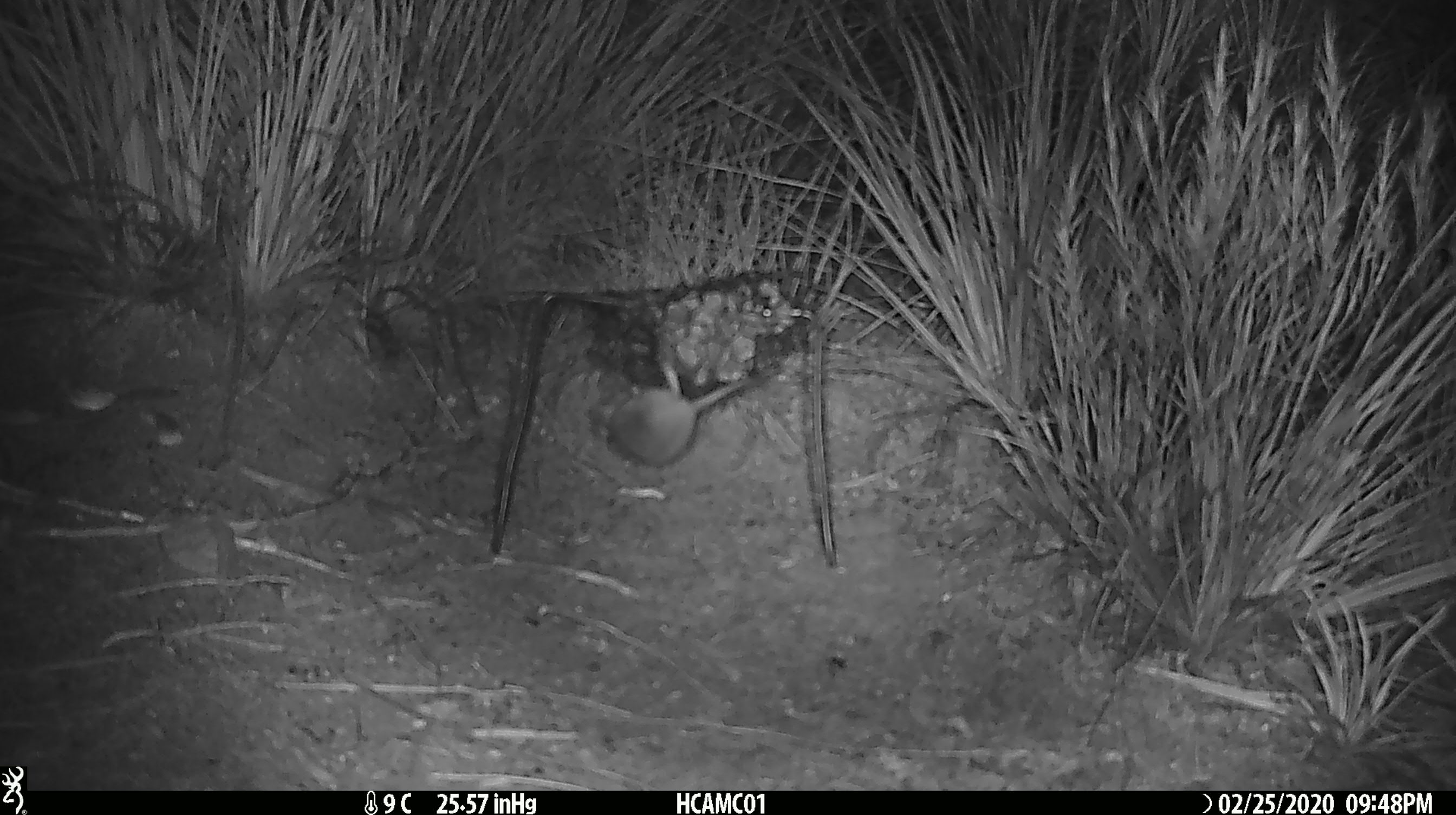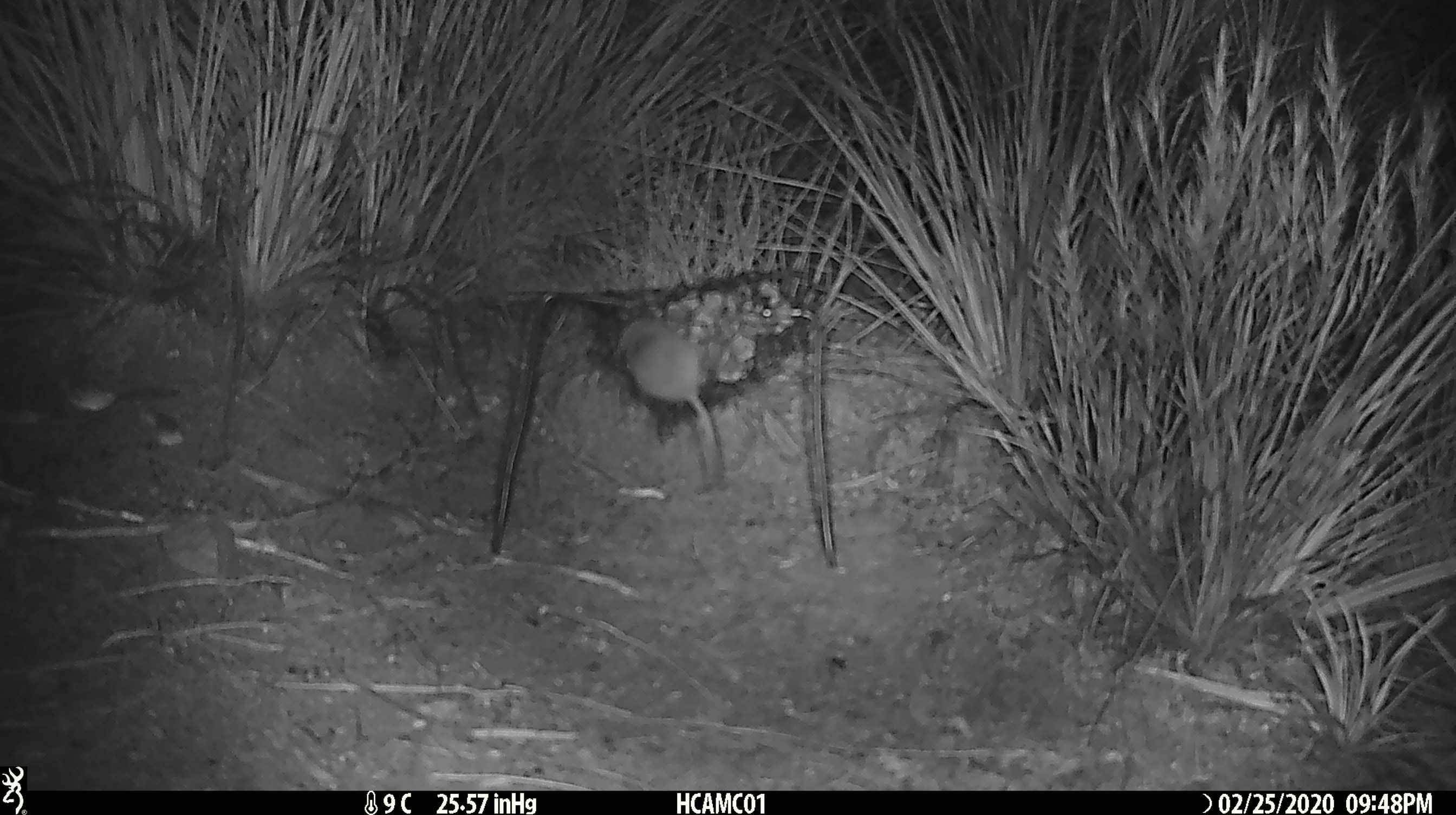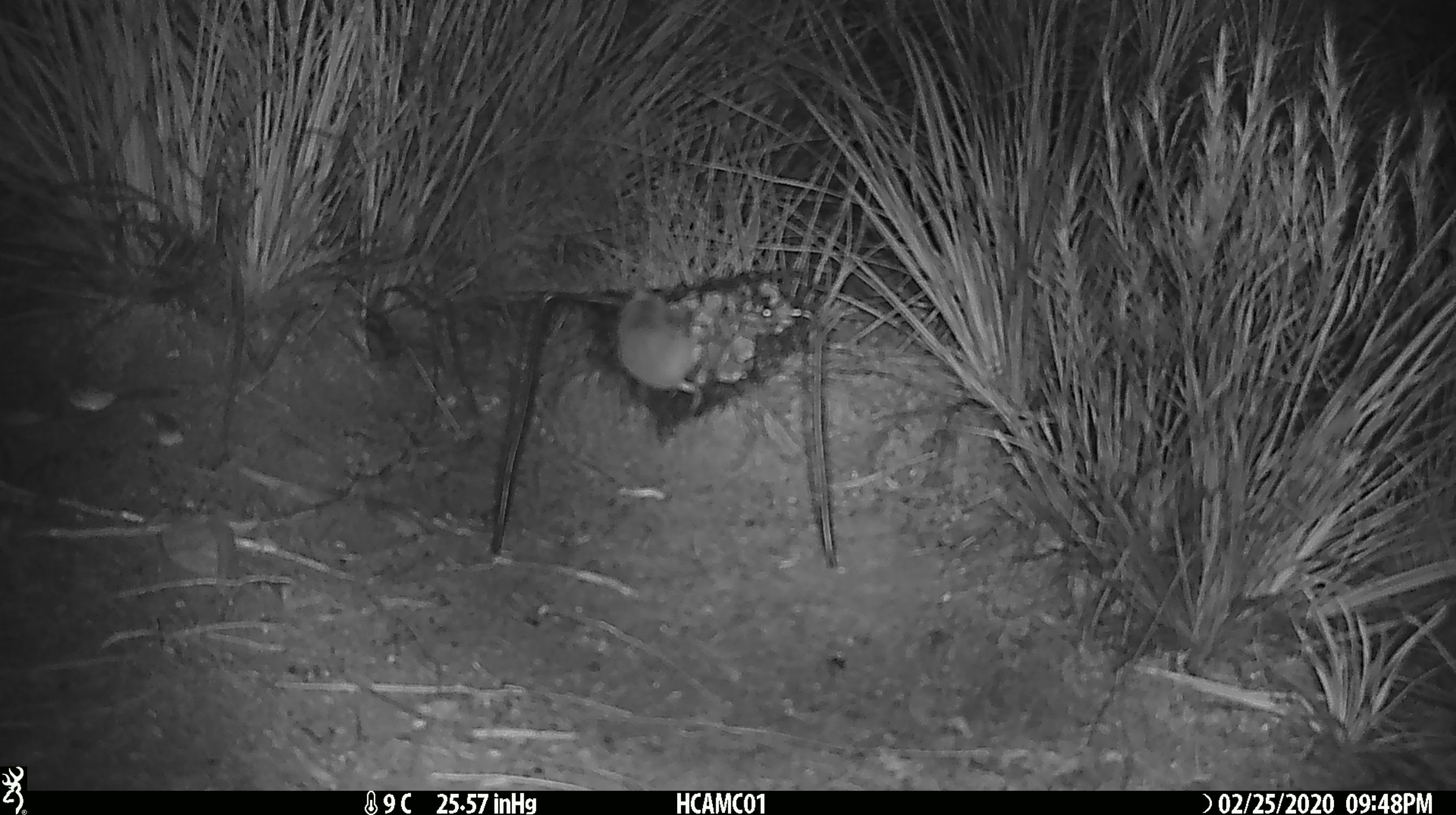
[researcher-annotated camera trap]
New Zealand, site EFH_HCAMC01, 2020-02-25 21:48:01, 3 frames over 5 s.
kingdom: Animalia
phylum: Chordata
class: Mammalia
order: Rodentia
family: Muridae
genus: Mus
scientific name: Mus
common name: mouse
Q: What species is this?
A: Mouse (Mus).